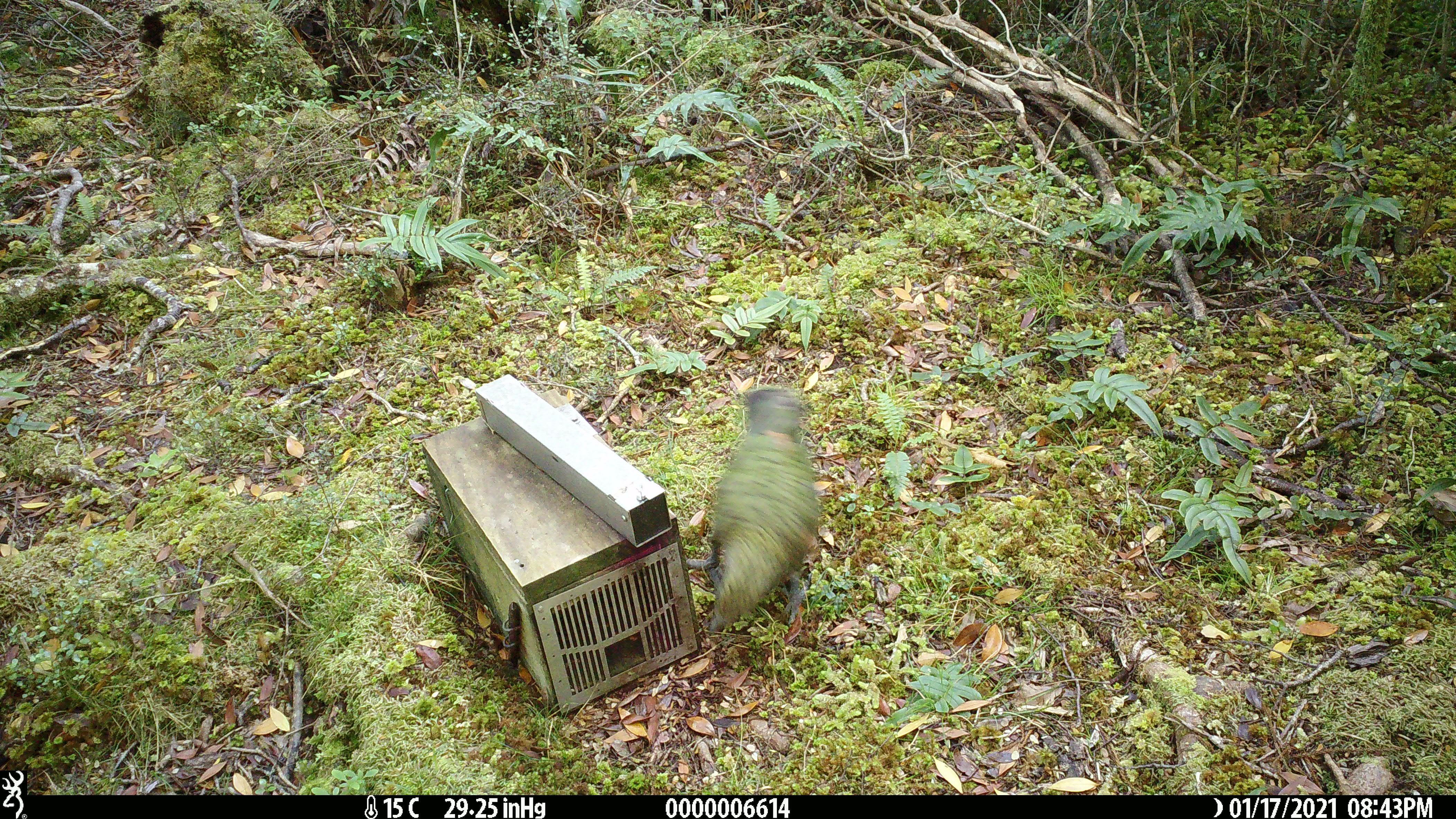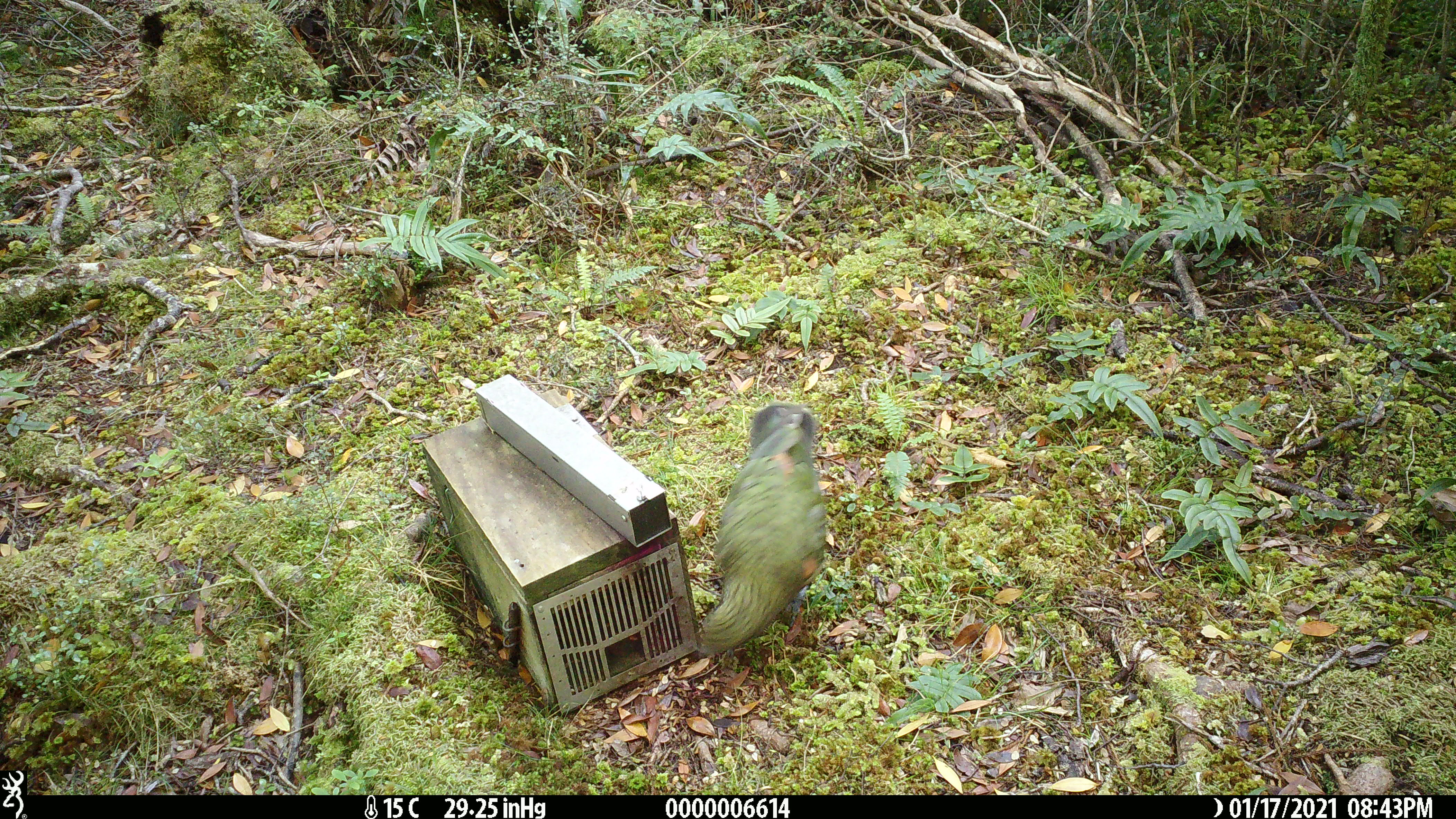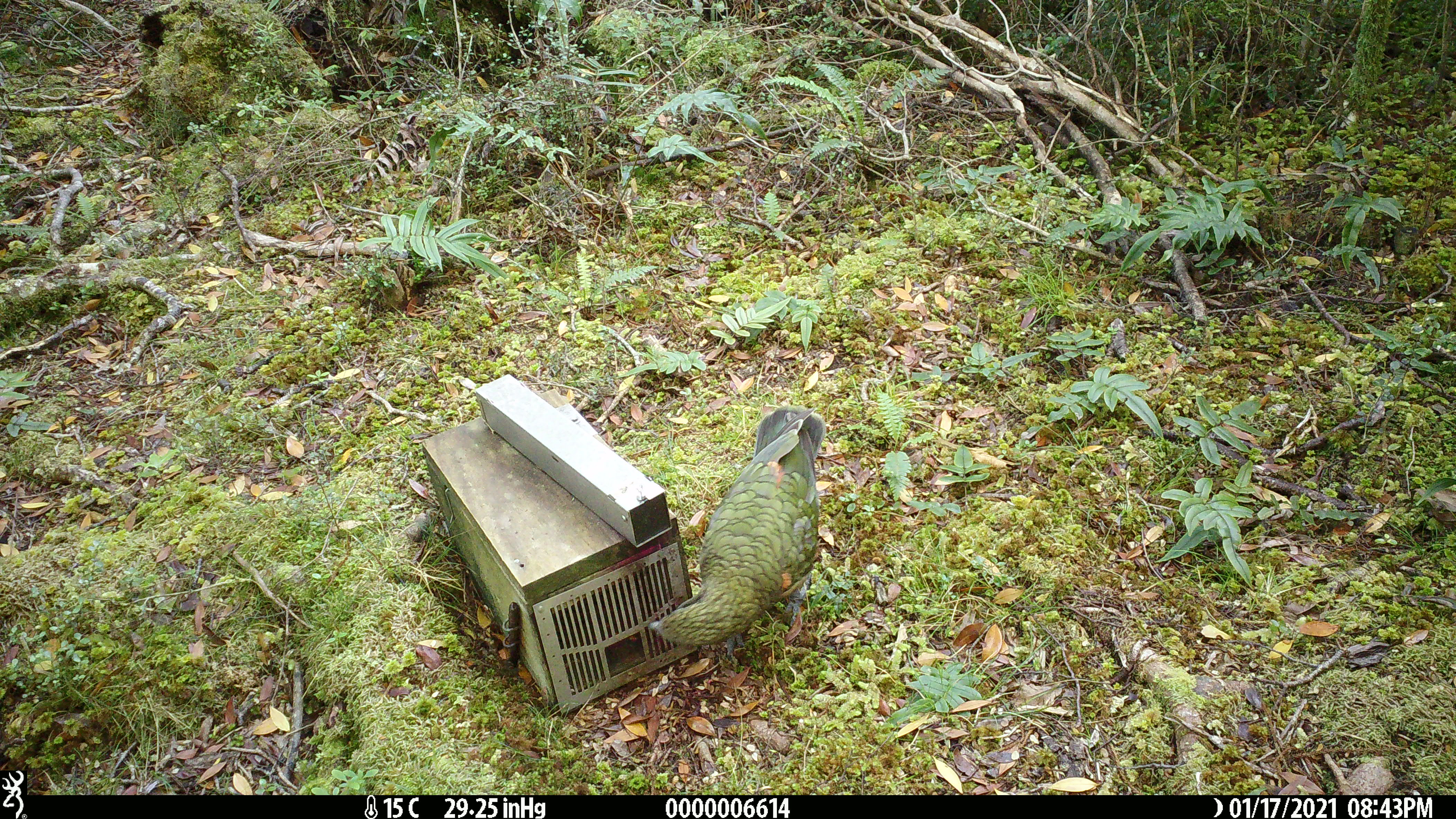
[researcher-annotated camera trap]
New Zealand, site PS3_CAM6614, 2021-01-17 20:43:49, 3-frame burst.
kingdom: Animalia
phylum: Chordata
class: Aves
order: Psittaciformes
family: Strigopidae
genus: Nestor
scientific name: Nestor notabilis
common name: kea